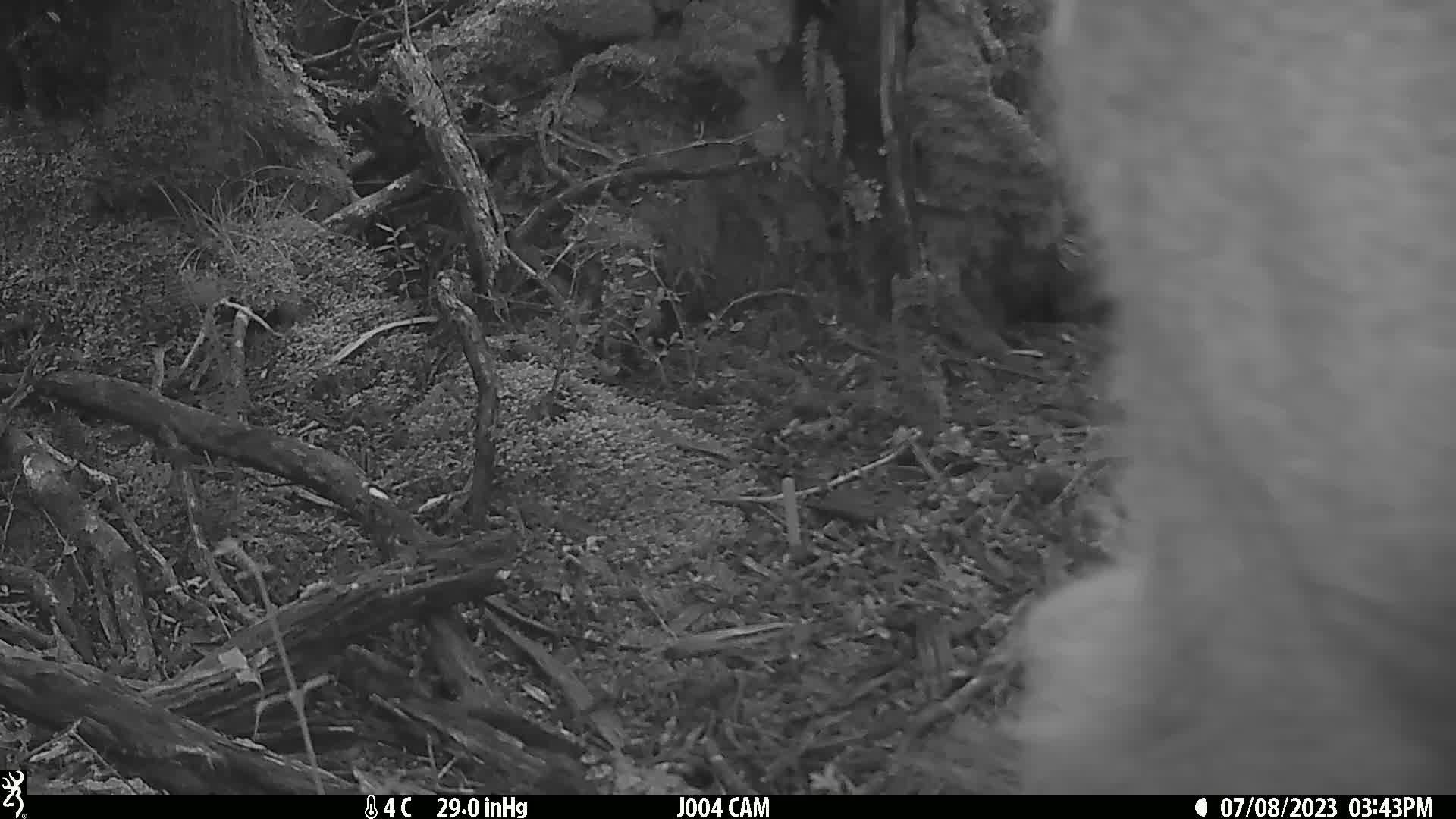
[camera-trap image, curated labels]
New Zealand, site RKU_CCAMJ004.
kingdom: Animalia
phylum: Chordata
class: Mammalia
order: Artiodactyla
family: Cervidae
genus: Odocoileus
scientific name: Odocoileus virginianus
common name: white-tailed deer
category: white tailed deer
White tailed deer (white-tailed deer) (Odocoileus virginianus).